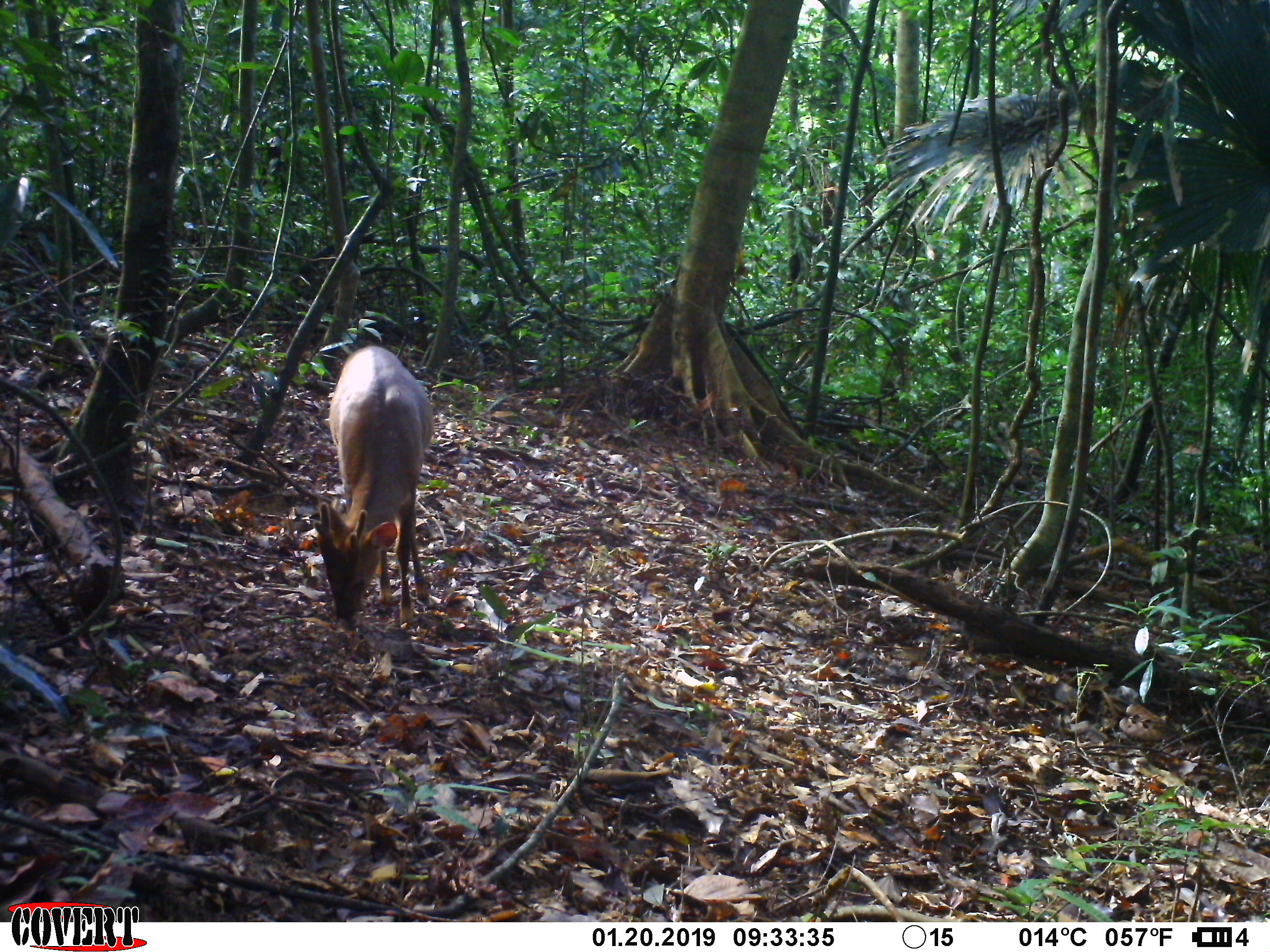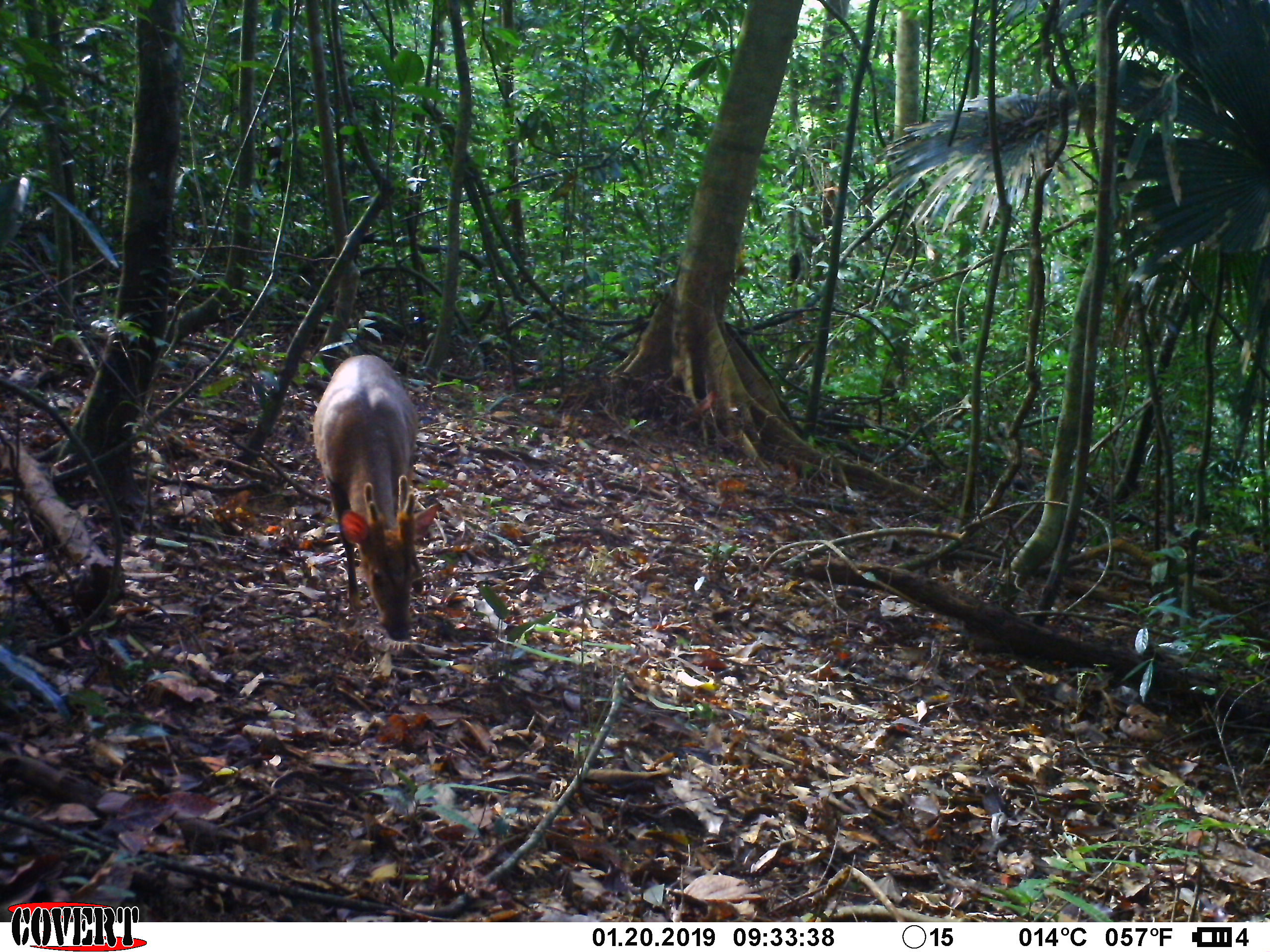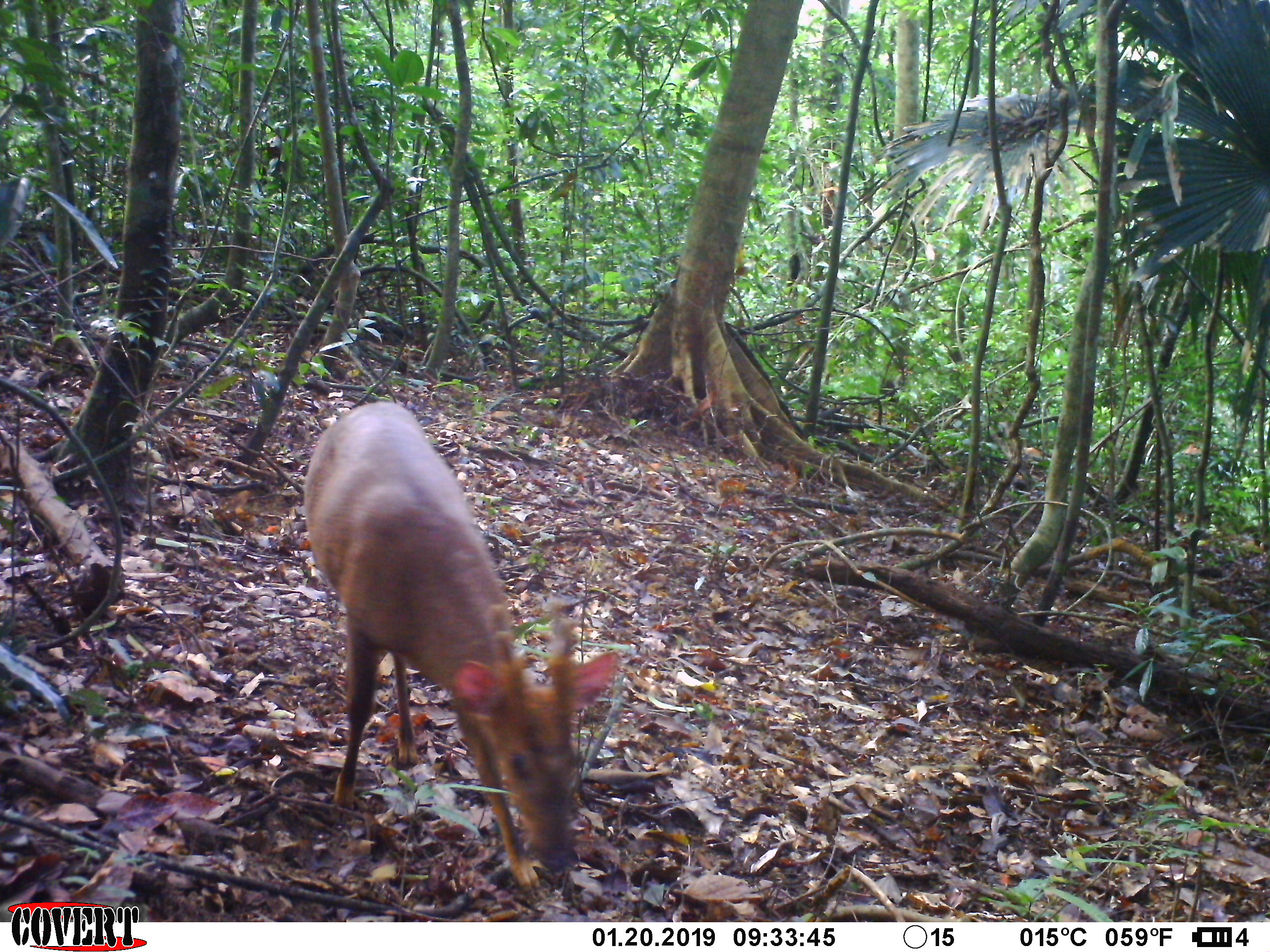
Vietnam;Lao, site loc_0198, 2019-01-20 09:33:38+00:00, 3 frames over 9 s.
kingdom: Animalia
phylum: Chordata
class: Mammalia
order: Artiodactyla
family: Cervidae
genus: Muntiacus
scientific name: Muntiacus vuquangensis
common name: large-antlered muntjac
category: large antlered muntjac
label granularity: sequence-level